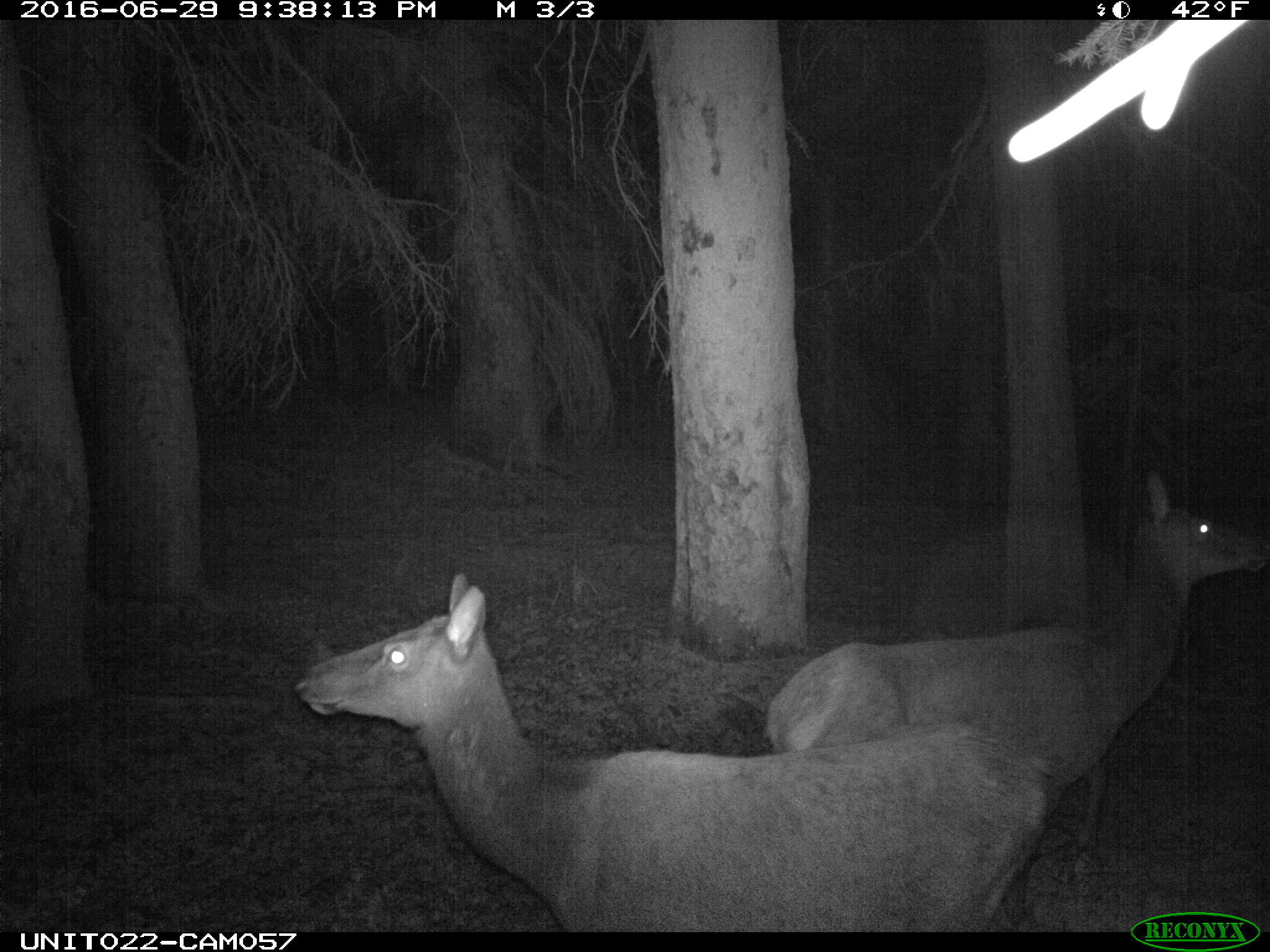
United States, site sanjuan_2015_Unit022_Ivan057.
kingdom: Animalia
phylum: Chordata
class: Mammalia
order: Artiodactyla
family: Cervidae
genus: Cervus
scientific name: Cervus elaphus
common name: red deer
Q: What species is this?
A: Cervus elaphus (red deer).